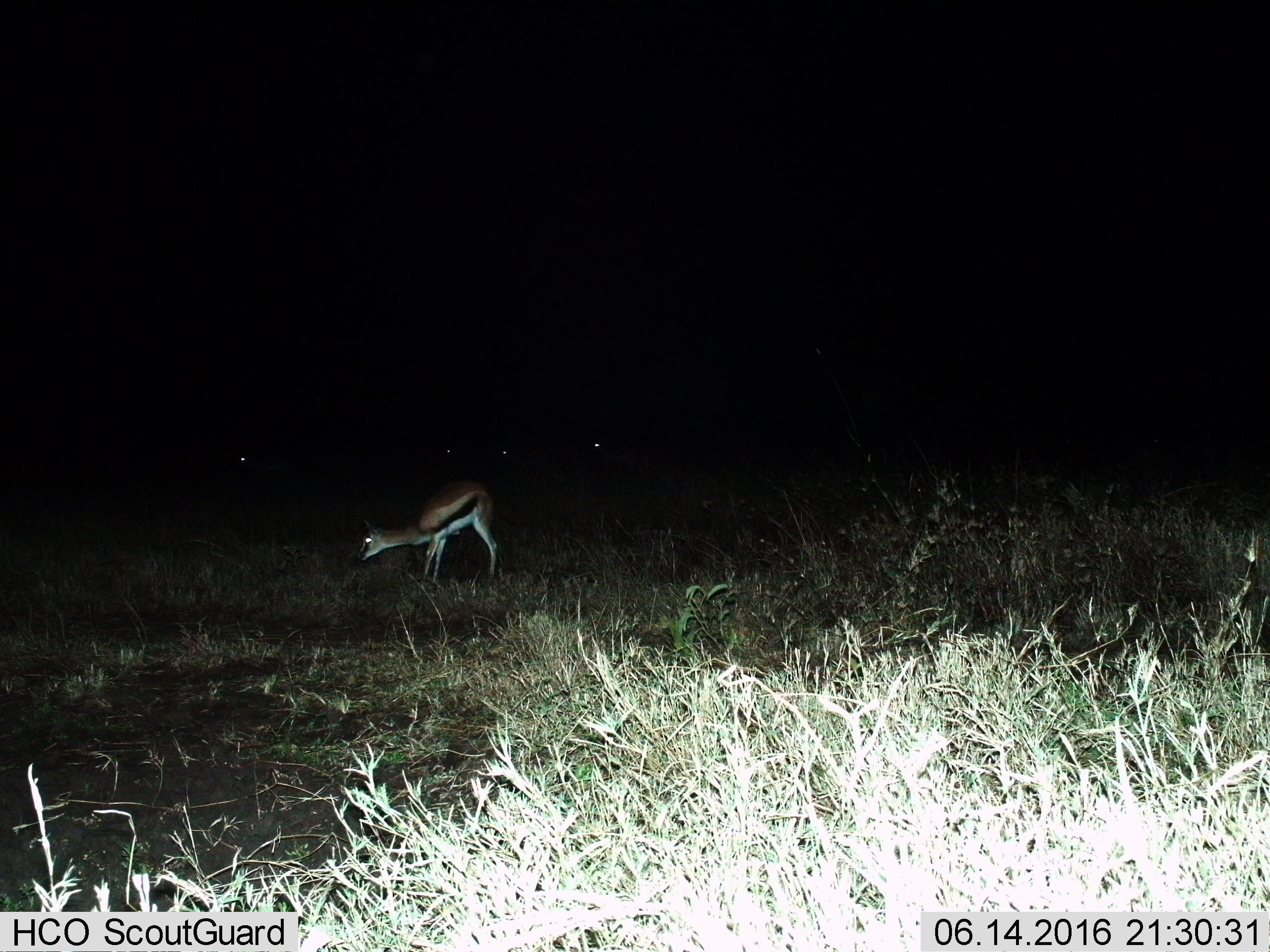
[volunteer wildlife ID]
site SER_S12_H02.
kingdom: Animalia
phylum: Chordata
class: Mammalia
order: Artiodactyla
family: Bovidae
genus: Eudorcas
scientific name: Eudorcas thomsonii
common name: thomson's gazelle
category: gazellethomsons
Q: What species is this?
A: Gazellethomsons (thomson's gazelle) (Eudorcas thomsonii).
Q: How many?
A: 1.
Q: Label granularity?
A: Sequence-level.